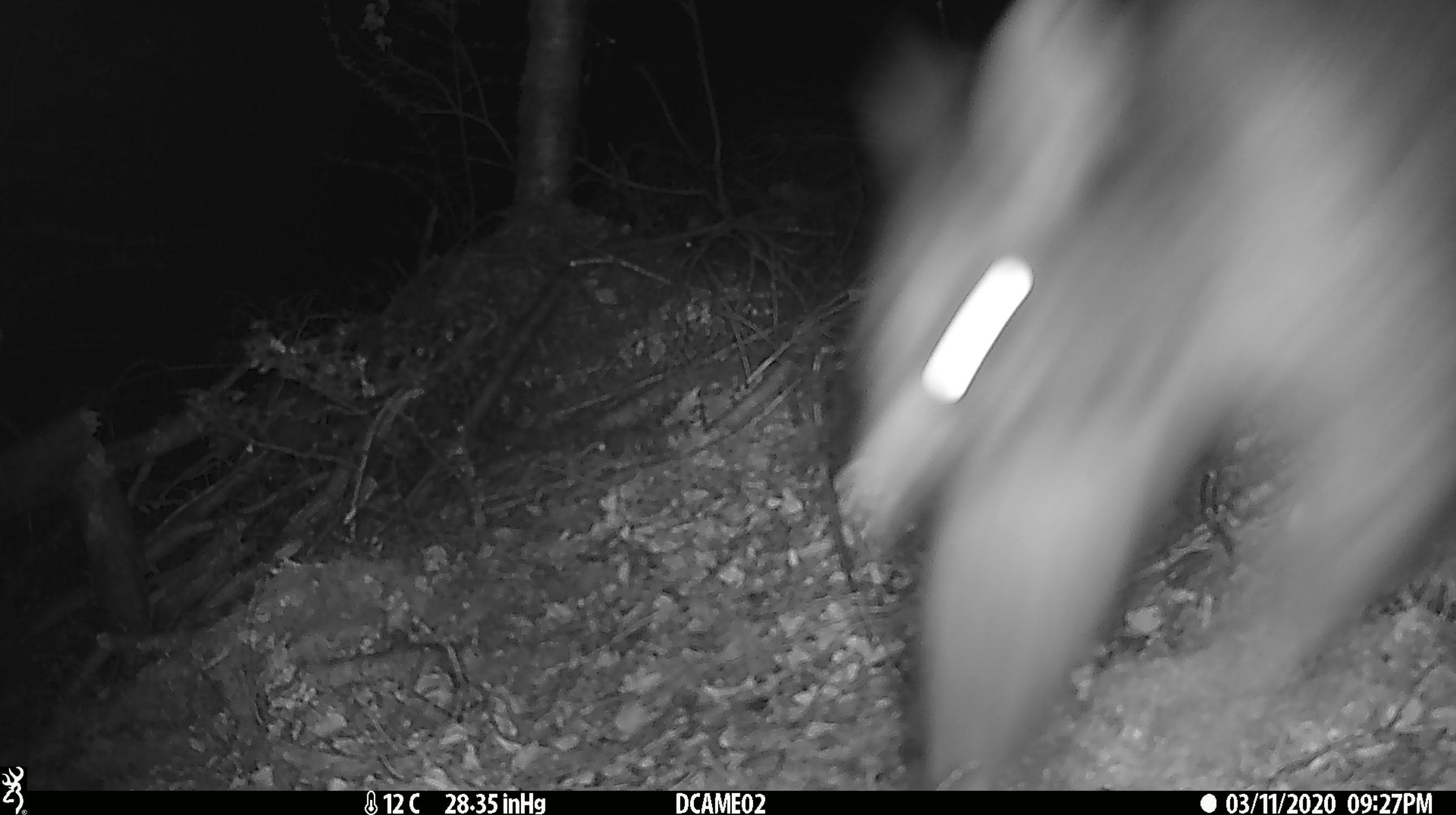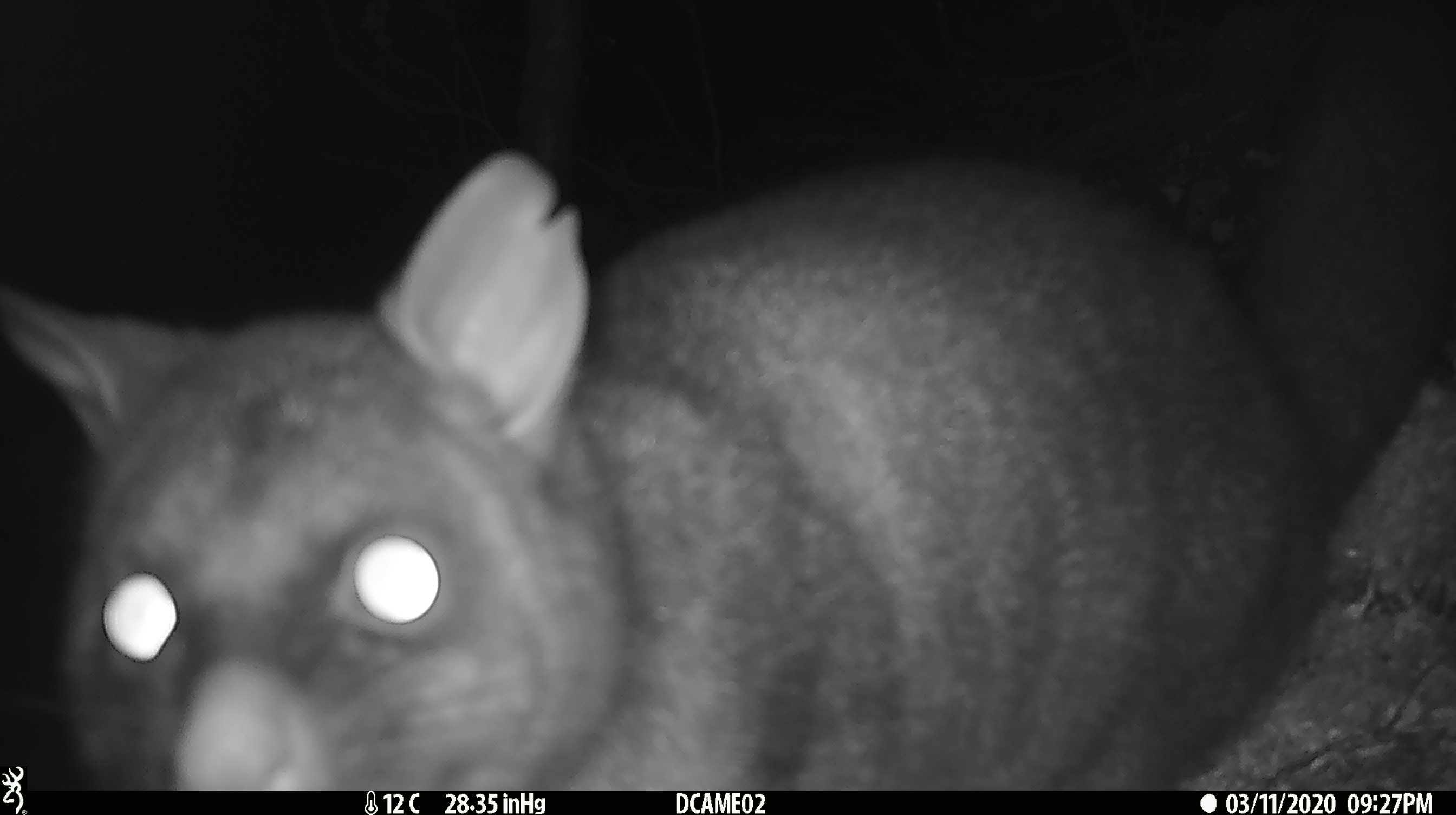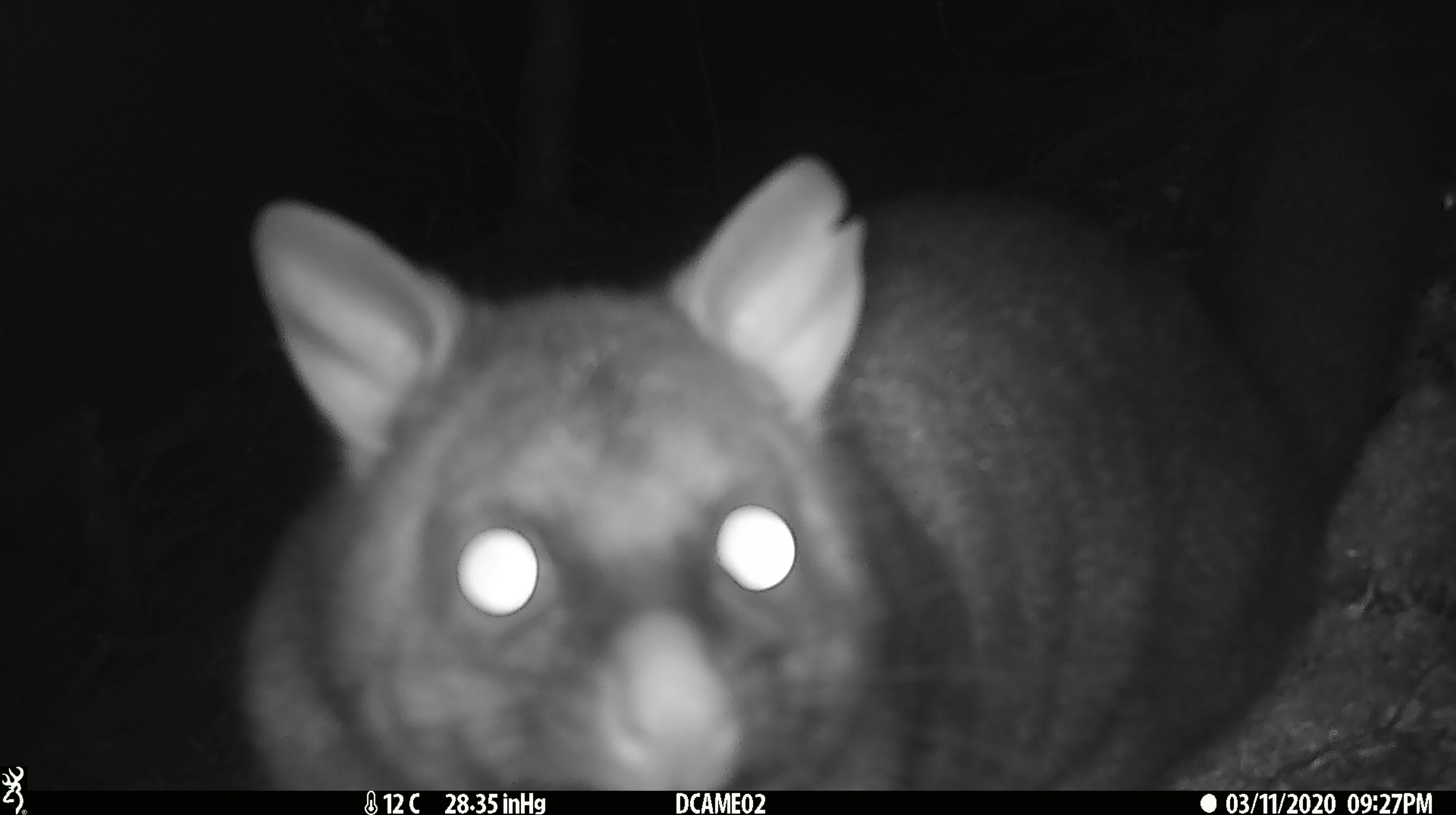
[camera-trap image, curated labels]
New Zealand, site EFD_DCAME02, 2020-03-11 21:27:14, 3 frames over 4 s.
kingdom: Animalia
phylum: Chordata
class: Mammalia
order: Diprotodontia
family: Phalangeridae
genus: Trichosurus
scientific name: Trichosurus vulpecula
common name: common brushtail possum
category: possum